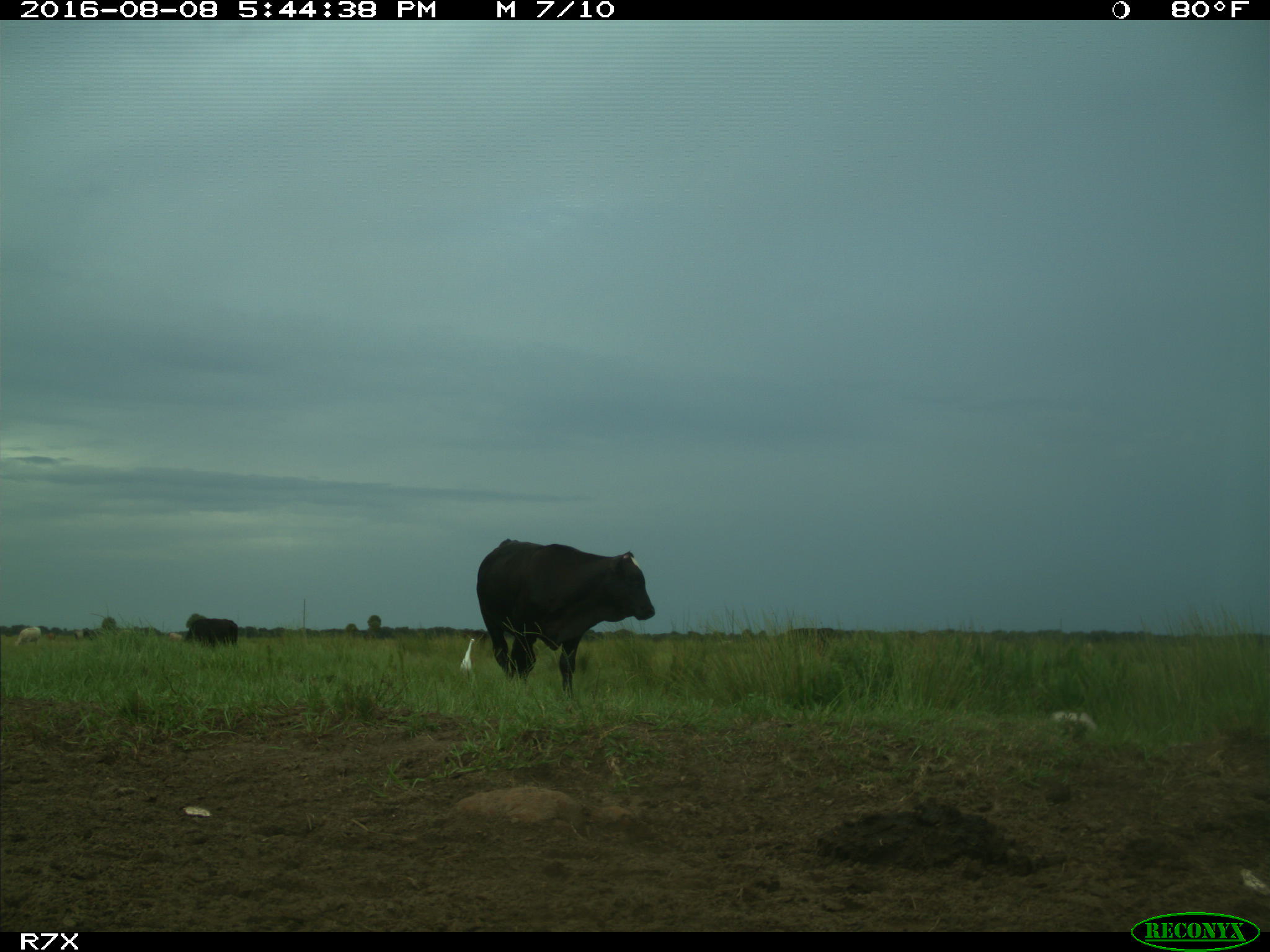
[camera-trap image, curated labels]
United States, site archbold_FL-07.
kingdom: Animalia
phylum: Chordata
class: Mammalia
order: Artiodactyla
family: Bovidae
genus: Bos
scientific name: Bos taurus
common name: domestic cow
Bos taurus (domestic cow).